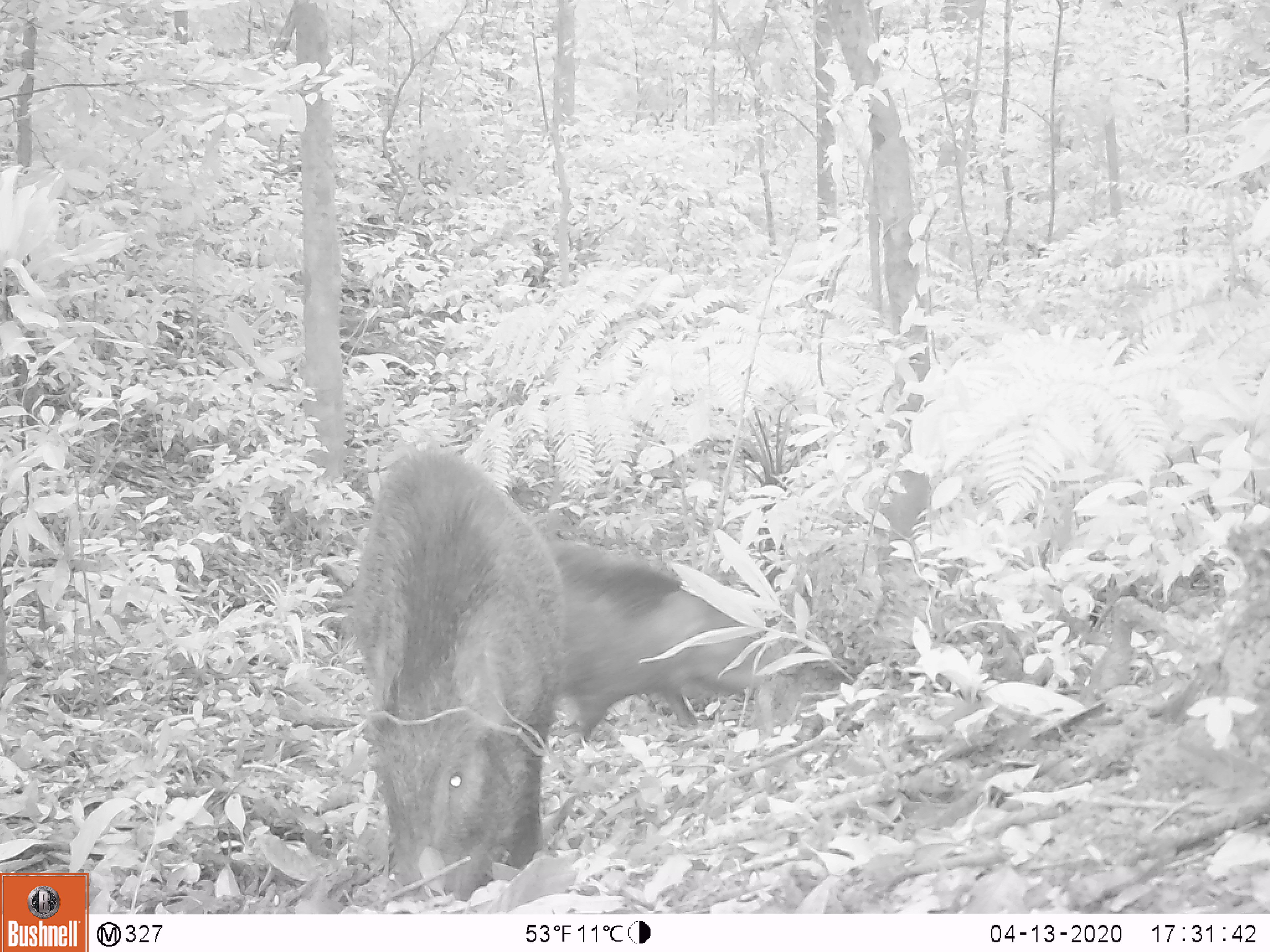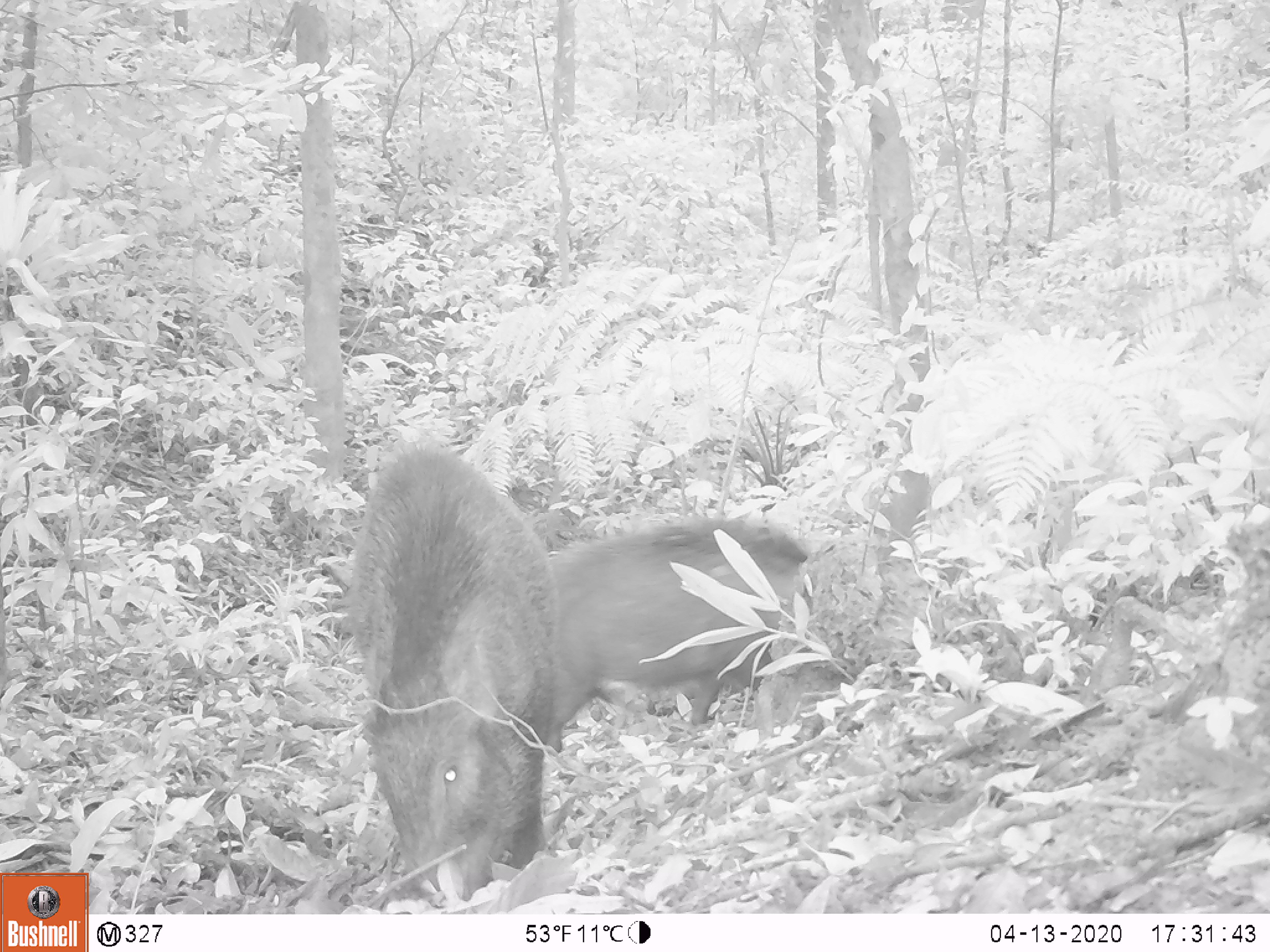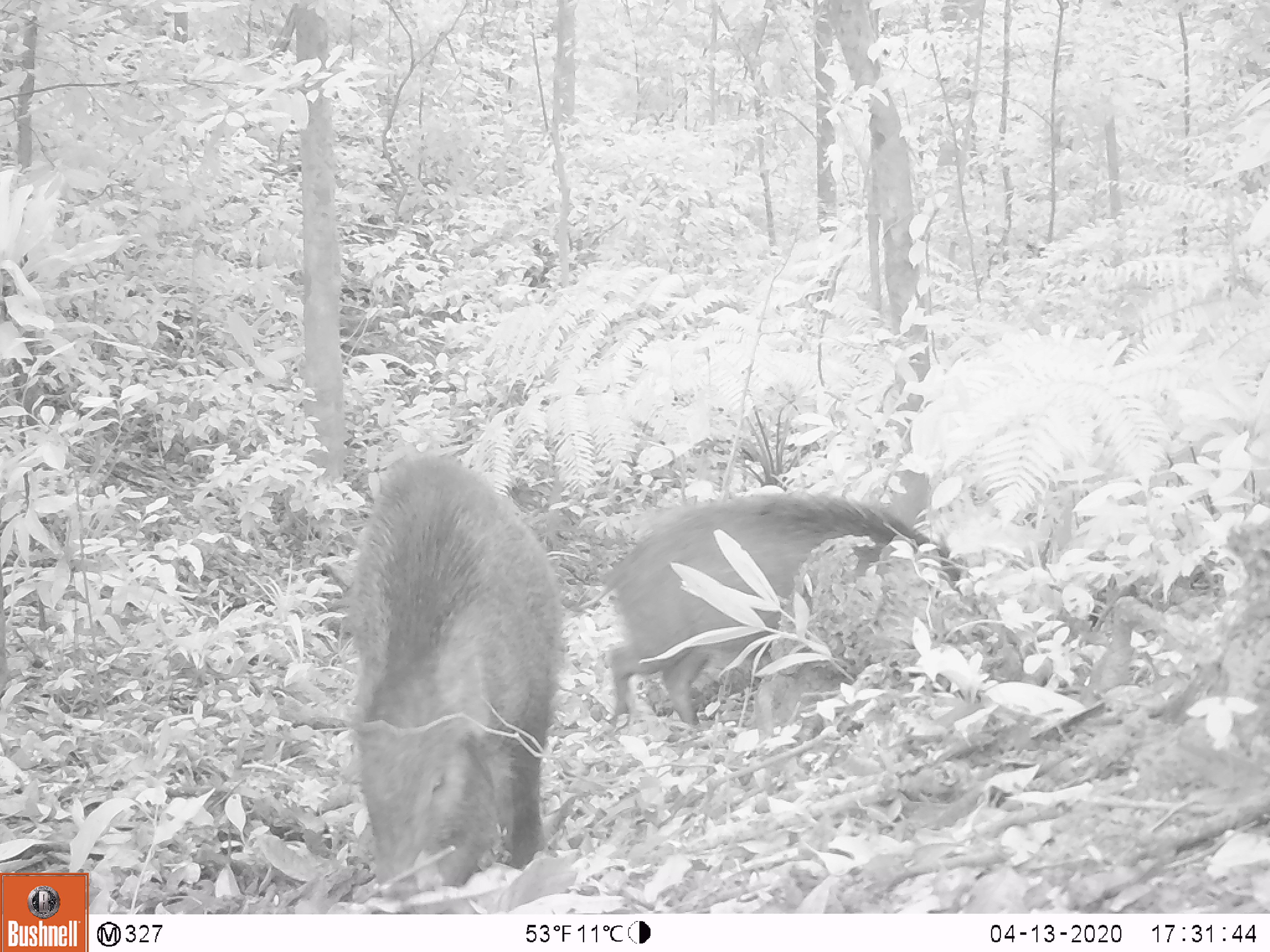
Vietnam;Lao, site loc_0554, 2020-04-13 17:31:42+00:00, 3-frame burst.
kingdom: Animalia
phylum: Chordata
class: Mammalia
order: Artiodactyla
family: Suidae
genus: Sus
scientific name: Sus scrofa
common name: eurasian wild pig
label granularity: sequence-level